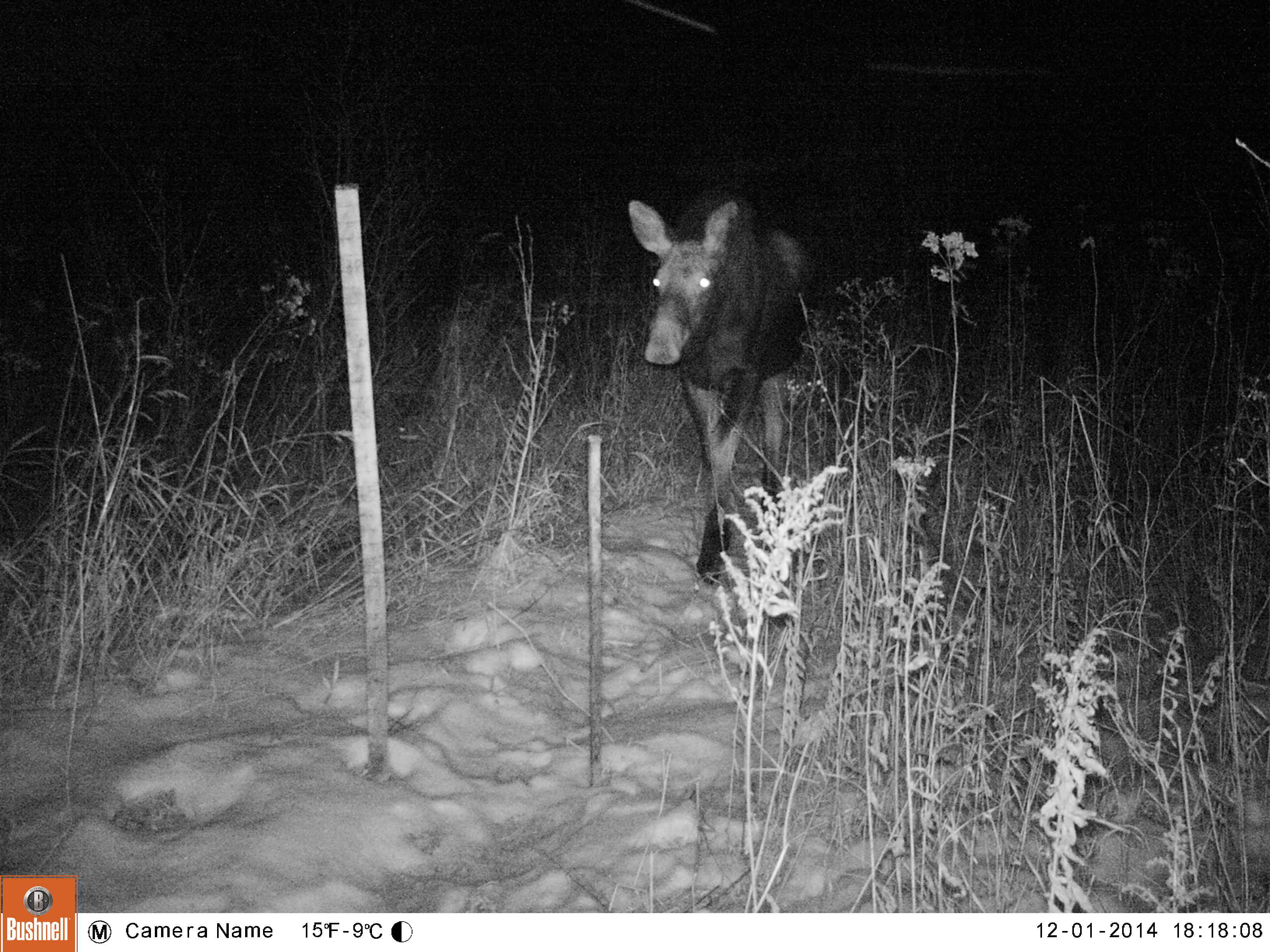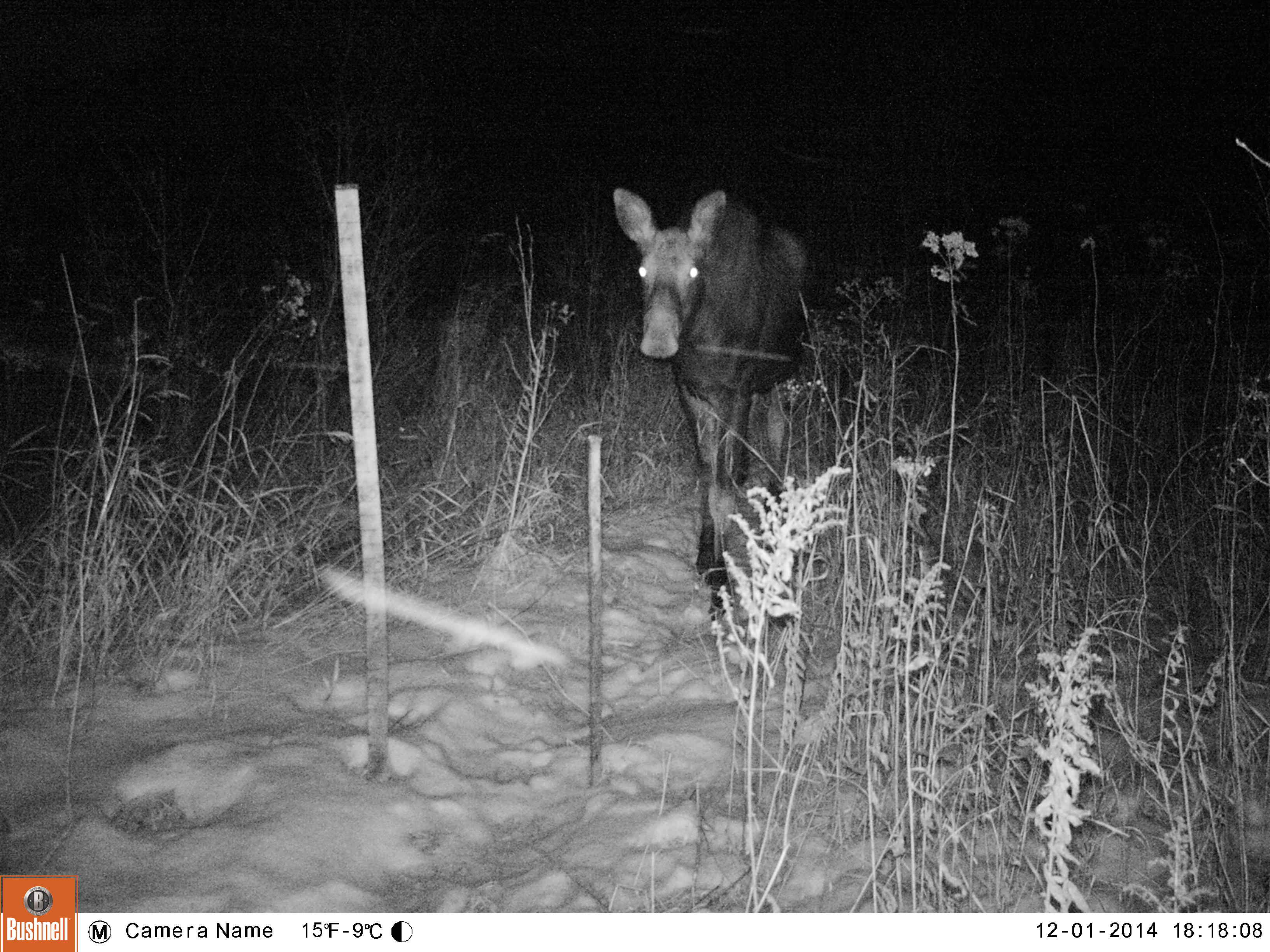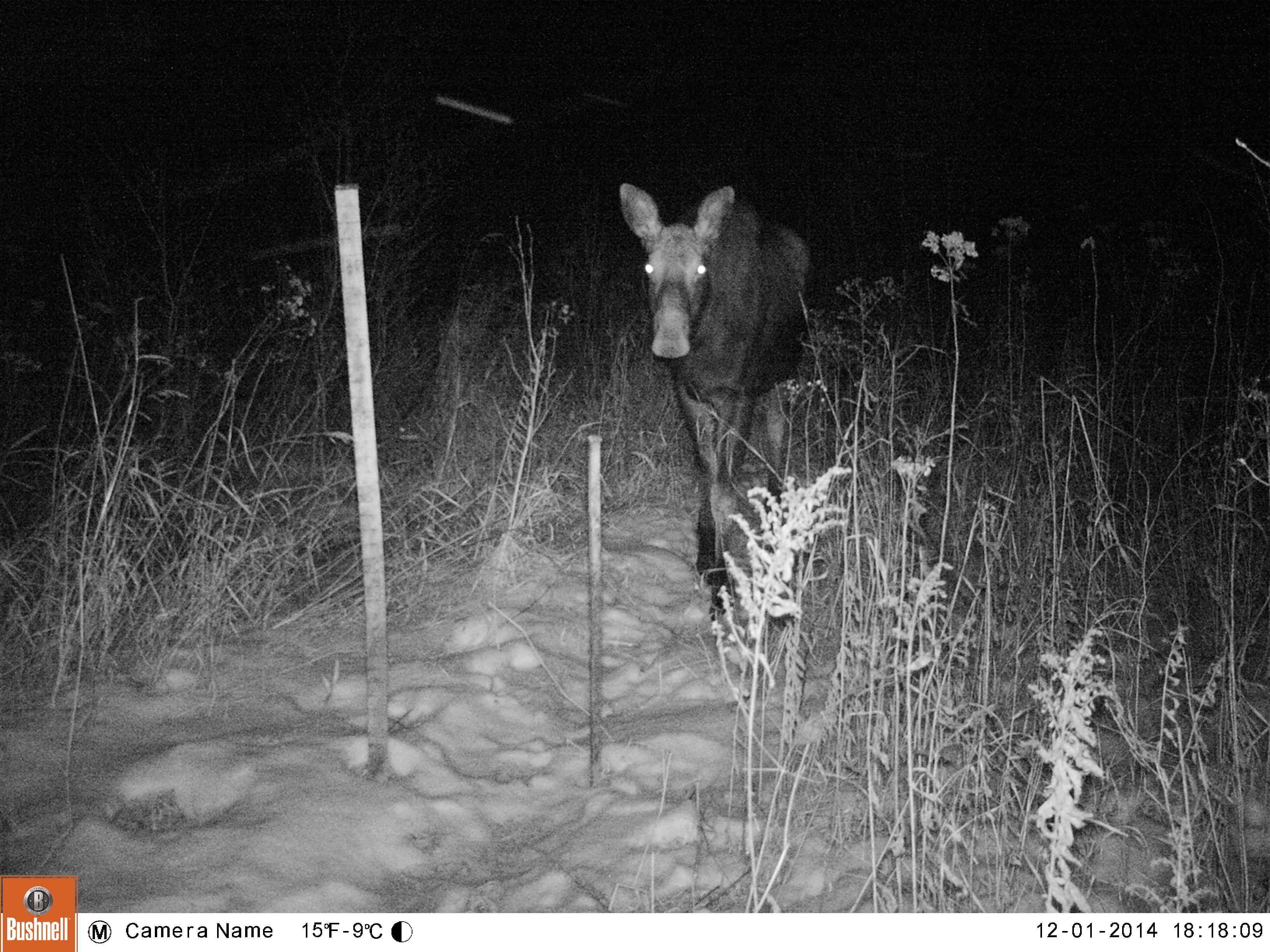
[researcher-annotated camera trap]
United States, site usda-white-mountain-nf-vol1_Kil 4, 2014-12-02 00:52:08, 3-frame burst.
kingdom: Animalia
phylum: Chordata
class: Mammalia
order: Artiodactyla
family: Cervidae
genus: Alces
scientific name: Alces alces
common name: moose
Moose (Alces alces).